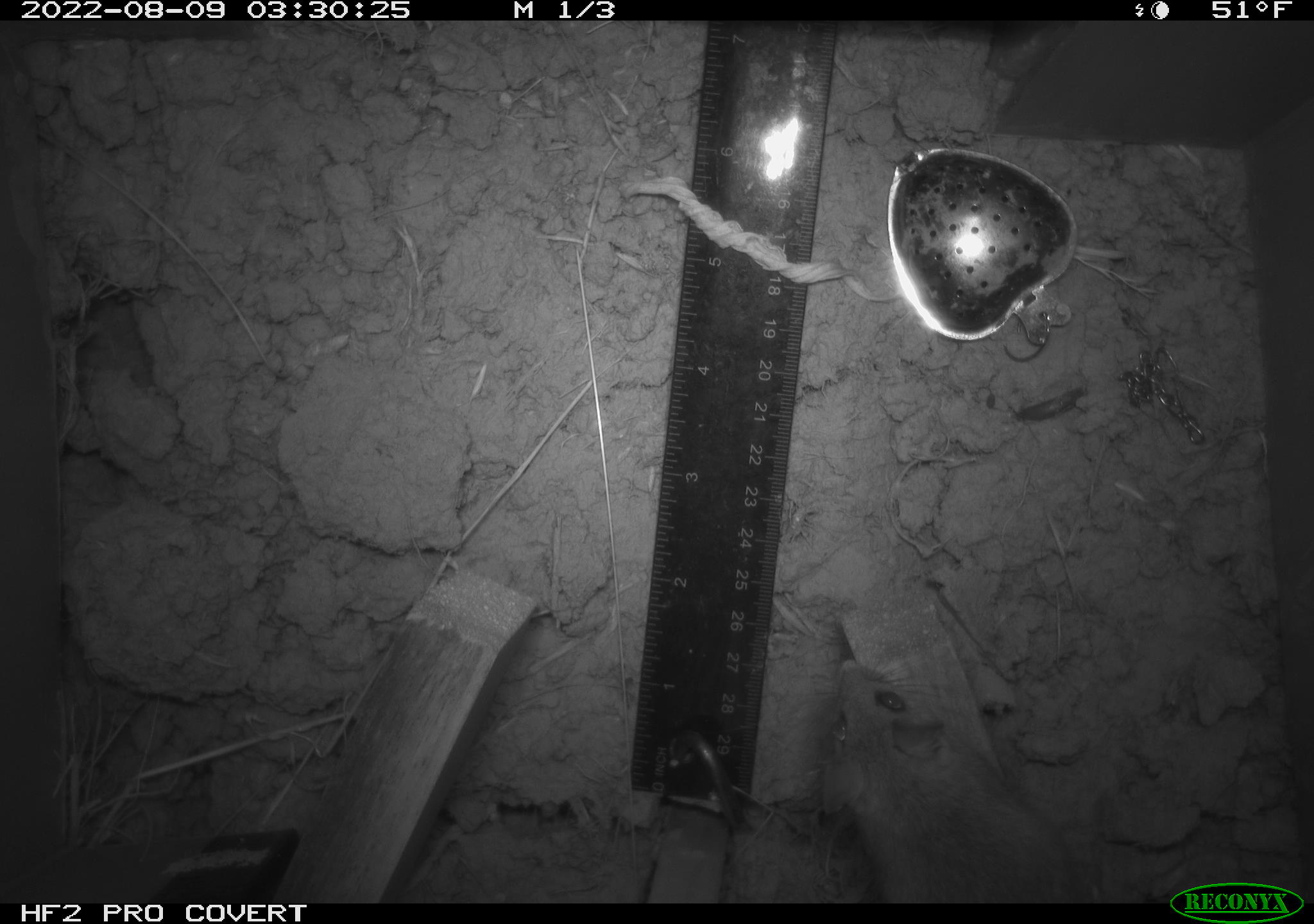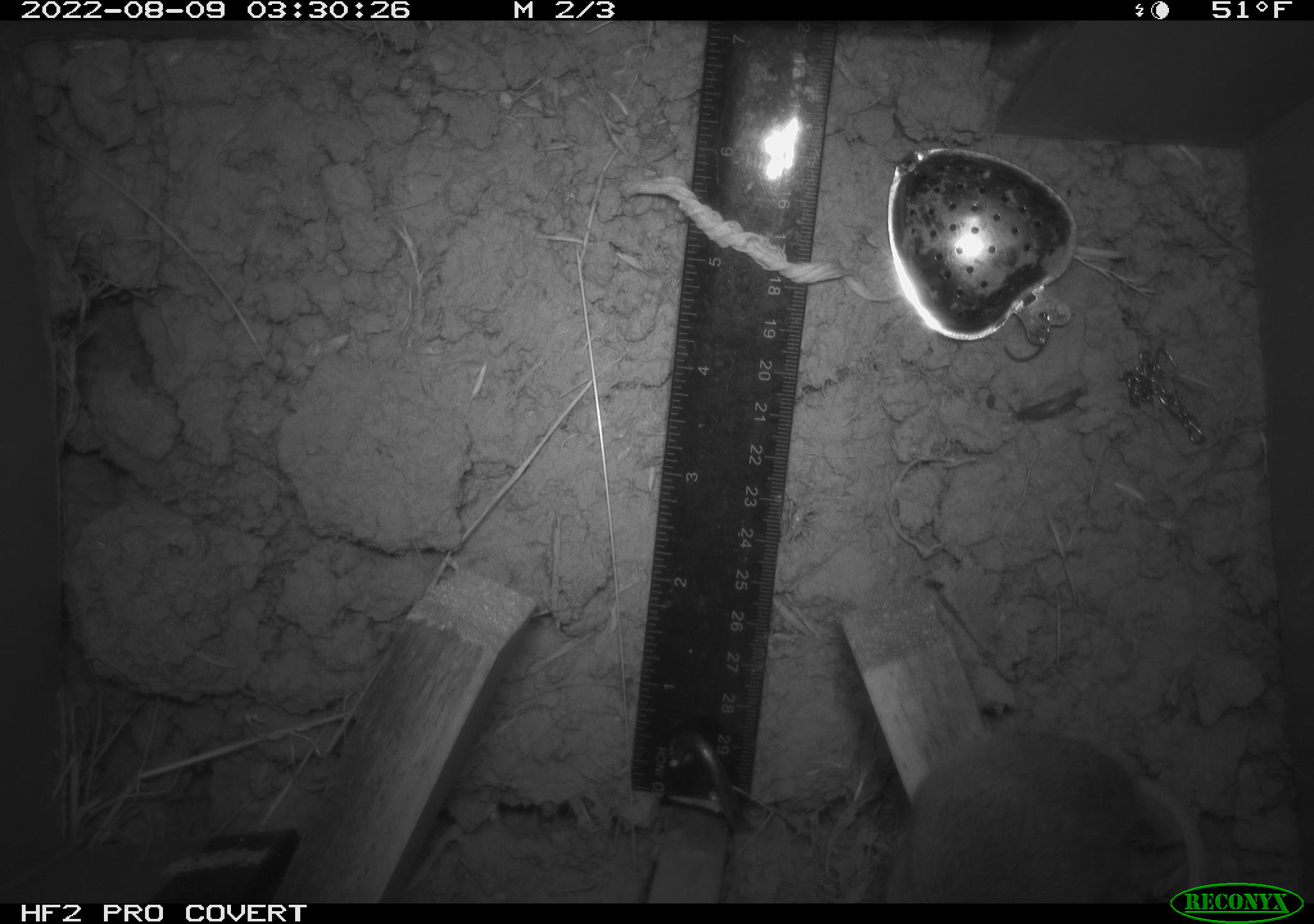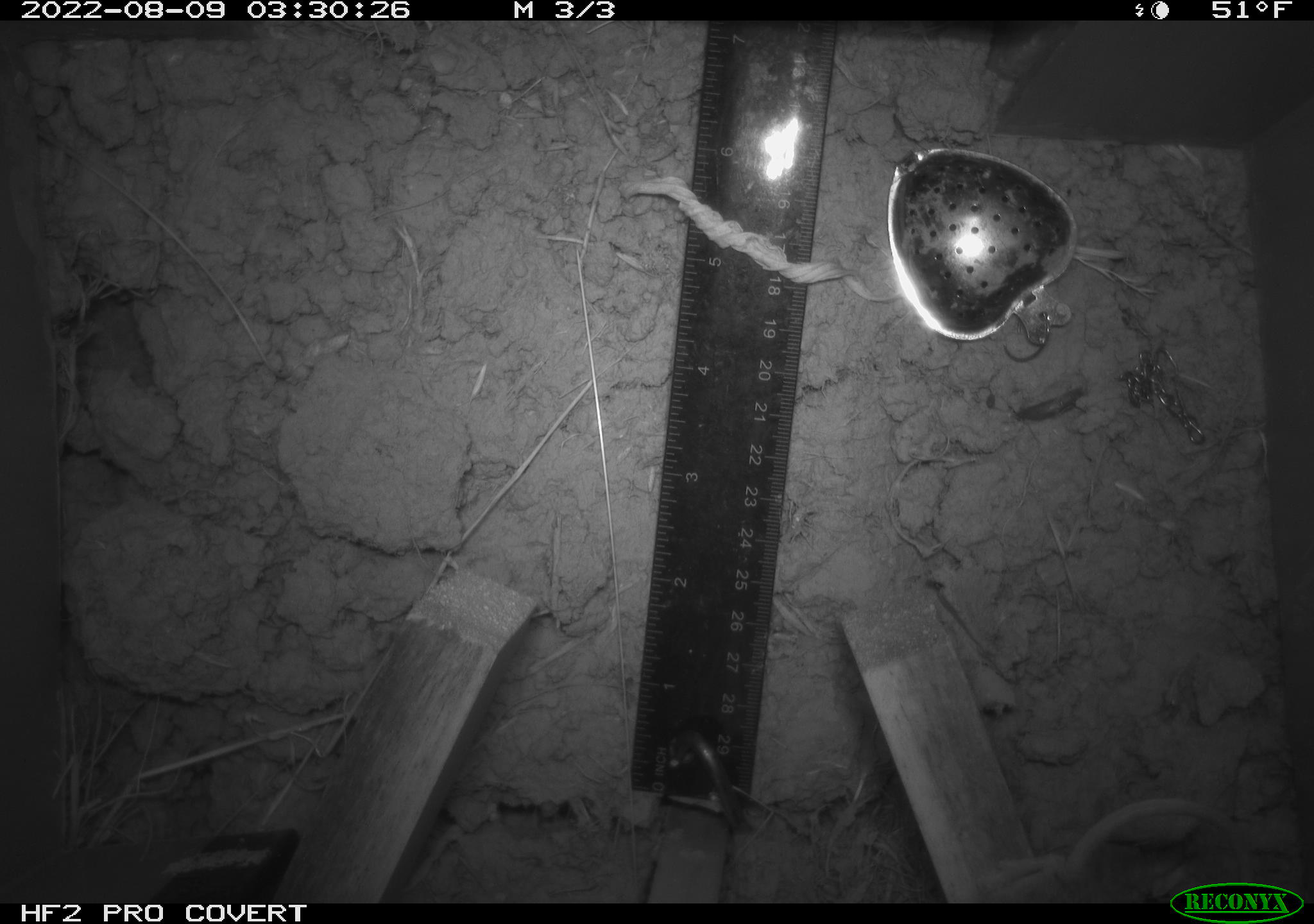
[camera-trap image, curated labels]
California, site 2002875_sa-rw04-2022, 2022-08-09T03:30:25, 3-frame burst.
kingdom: Animalia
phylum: Chordata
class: Mammalia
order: Rodentia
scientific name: Rodentia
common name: mouse species